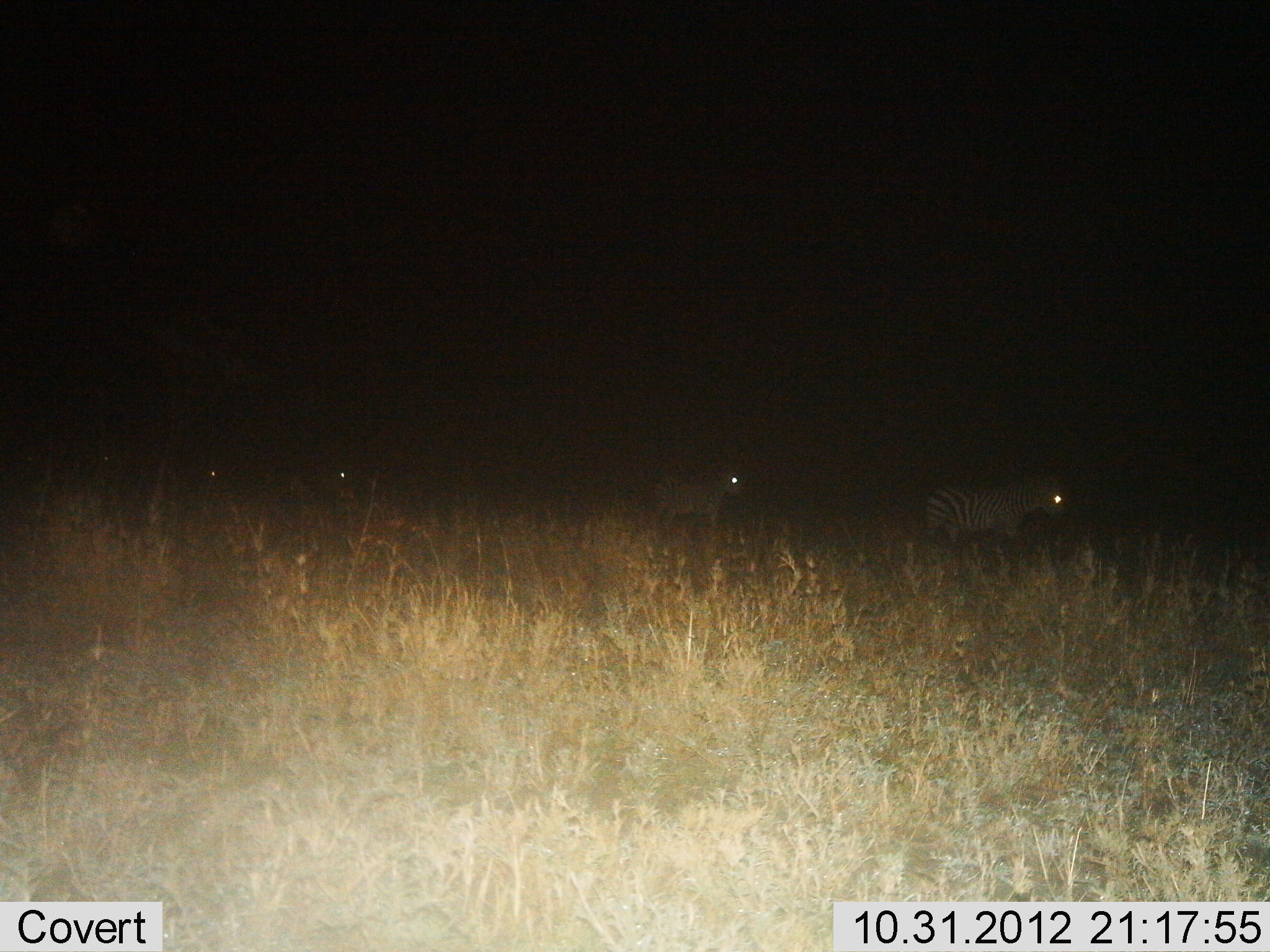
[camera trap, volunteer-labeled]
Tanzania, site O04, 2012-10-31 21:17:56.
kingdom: Animalia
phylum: Chordata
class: Mammalia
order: Perissodactyla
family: Equidae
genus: Equus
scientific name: Equus quagga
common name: plains zebra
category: zebra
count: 4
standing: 30%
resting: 10%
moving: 60%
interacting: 0%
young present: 10%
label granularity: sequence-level